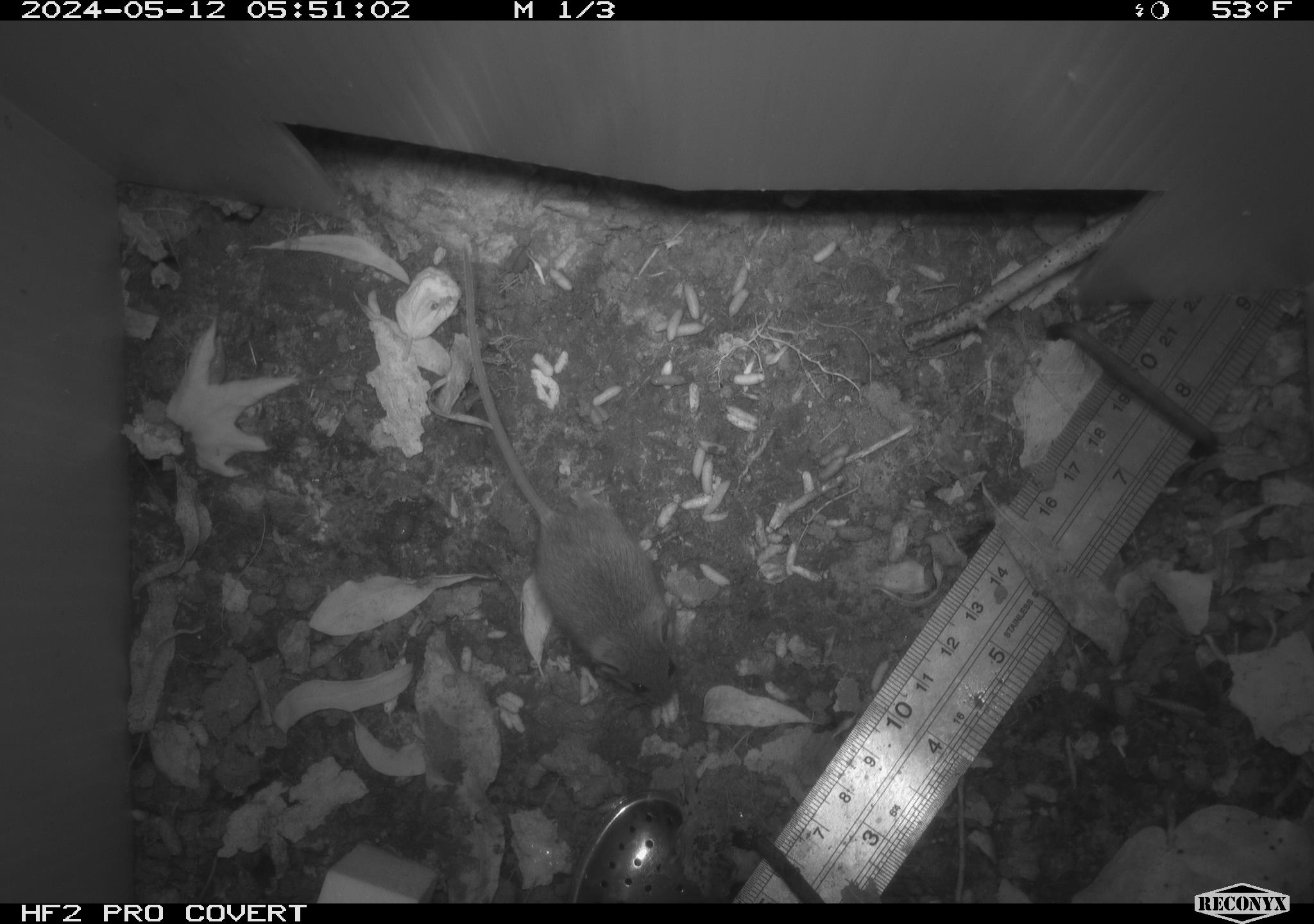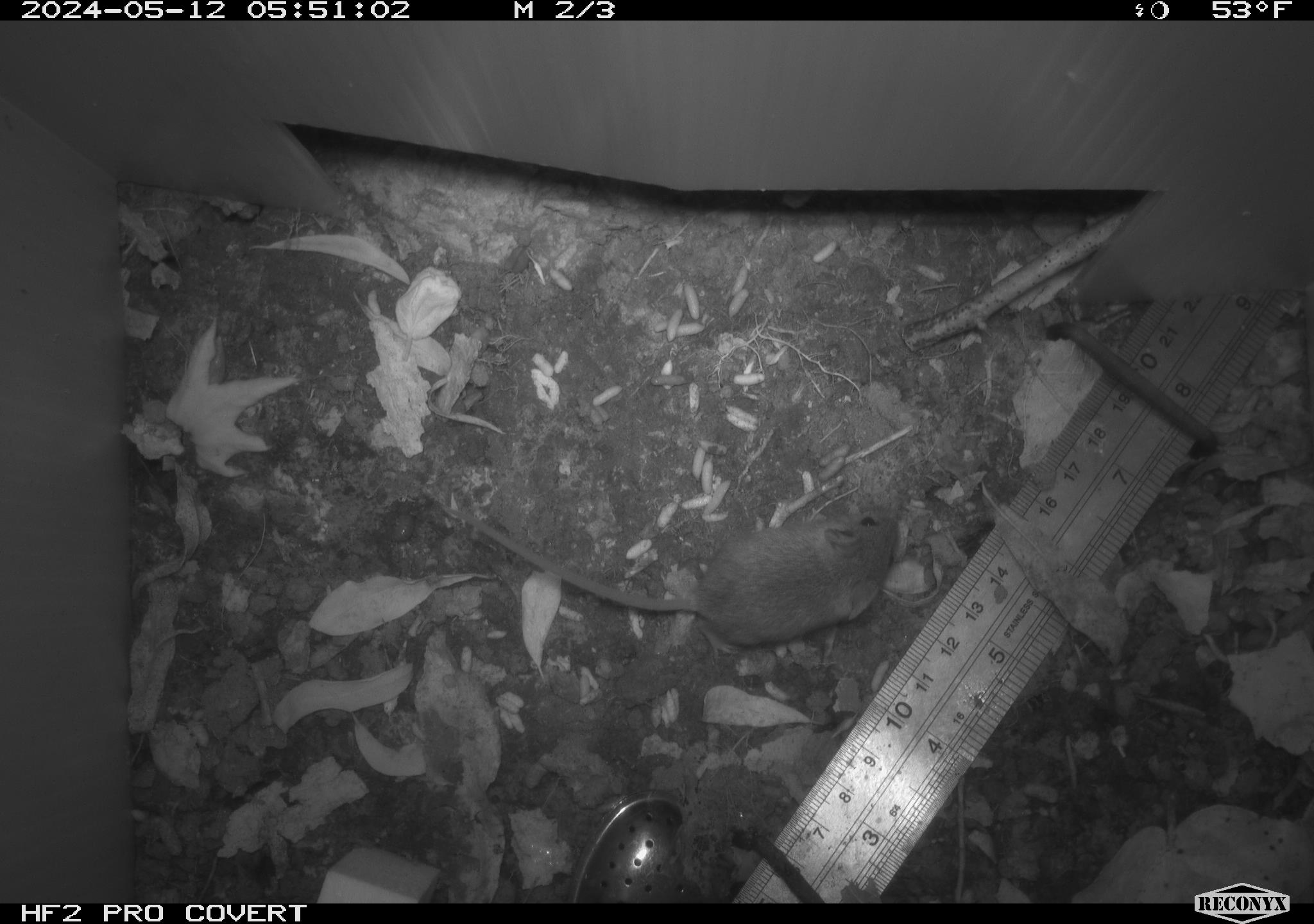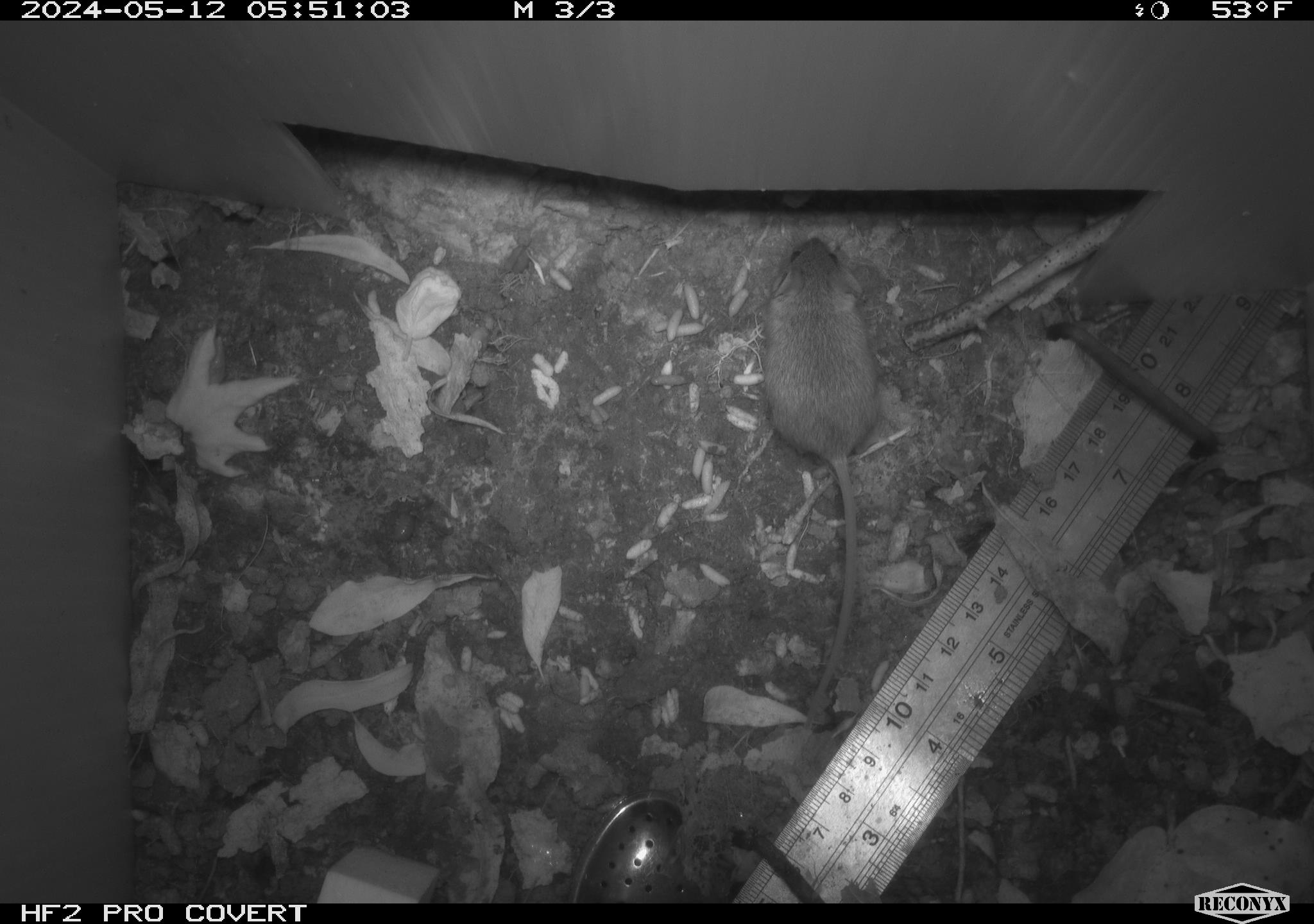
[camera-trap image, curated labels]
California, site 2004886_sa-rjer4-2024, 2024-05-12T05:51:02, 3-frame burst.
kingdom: Animalia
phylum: Chordata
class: Mammalia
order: Rodentia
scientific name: Rodentia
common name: mouse species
Mouse species (Rodentia).